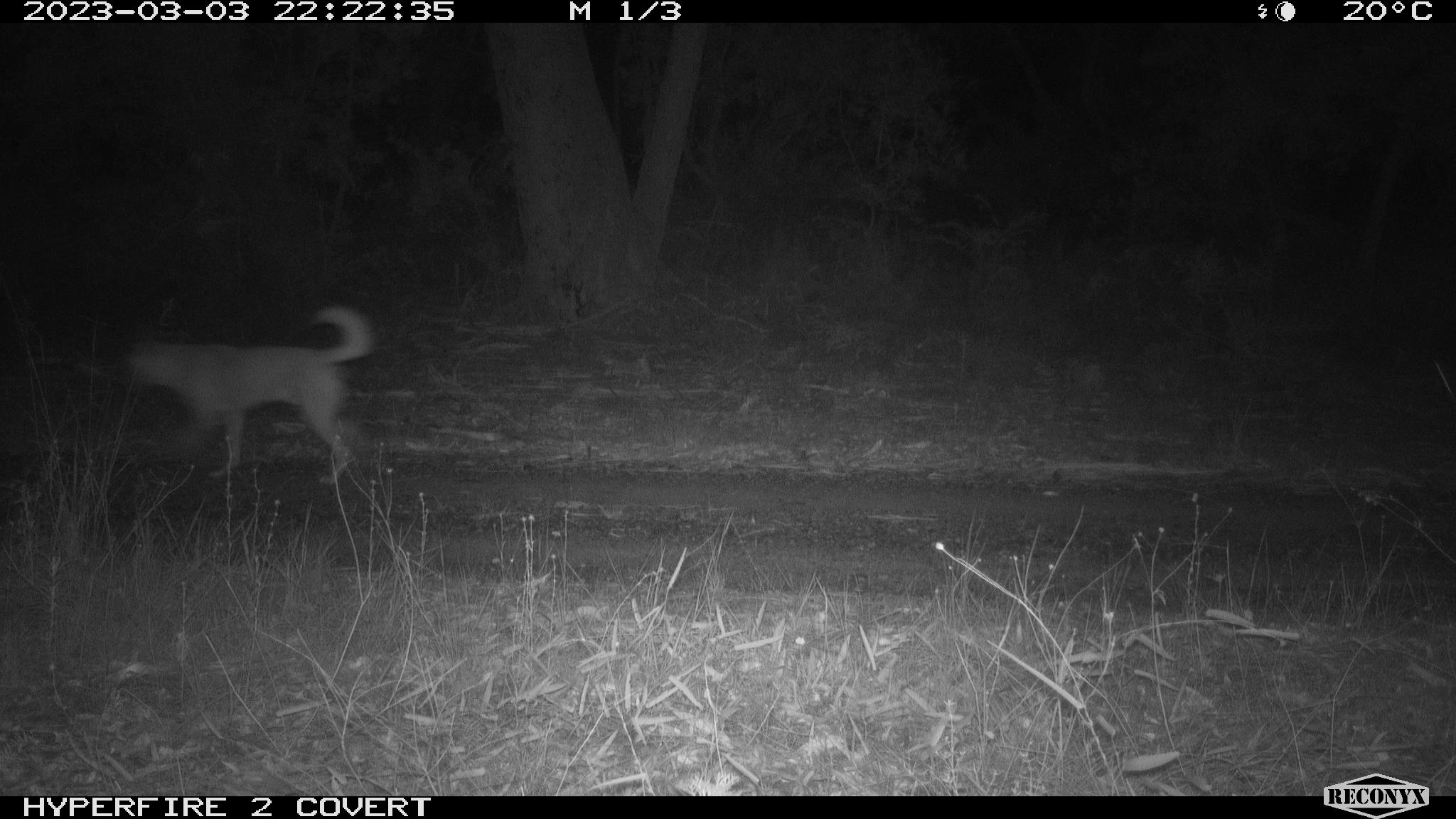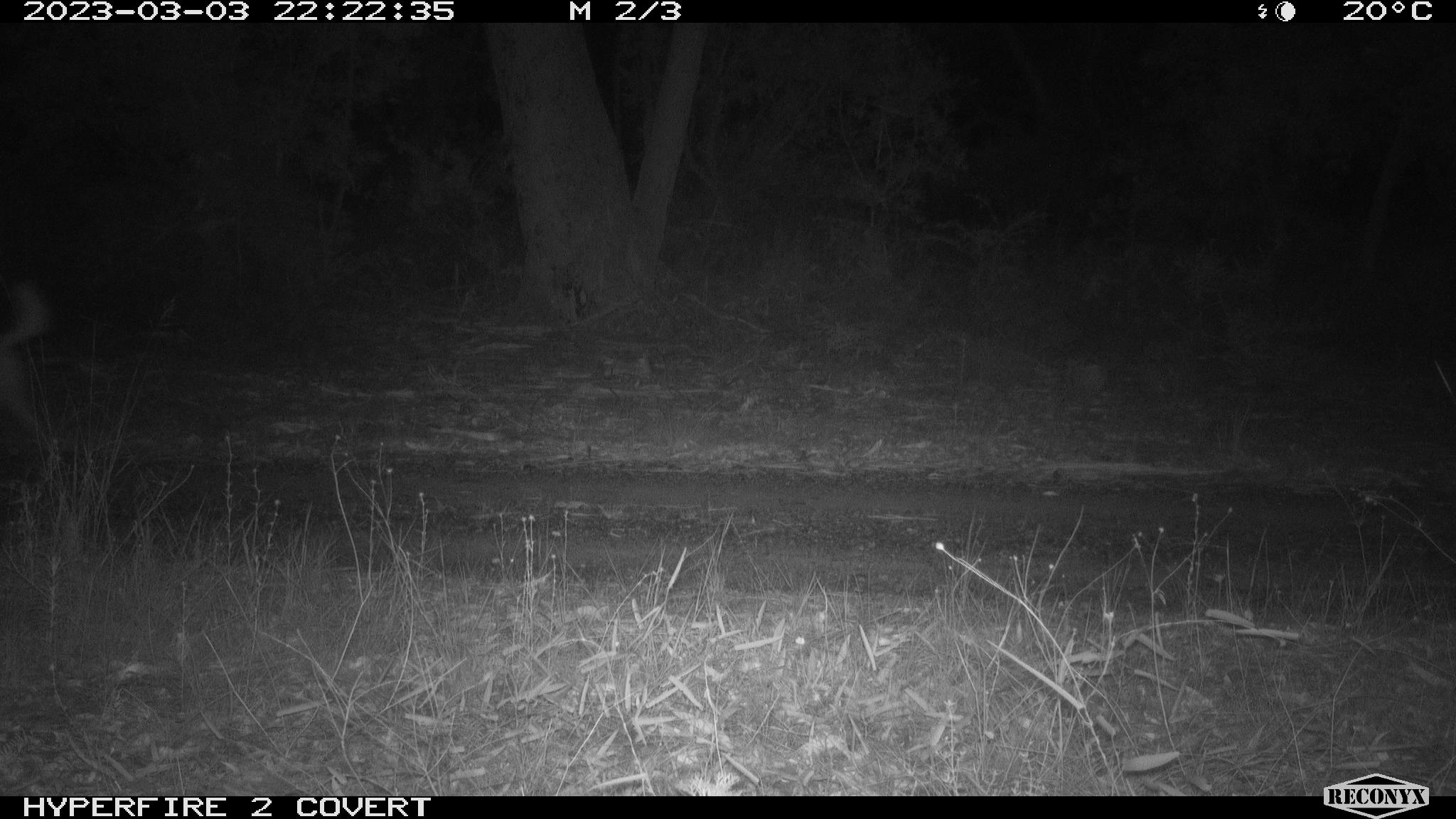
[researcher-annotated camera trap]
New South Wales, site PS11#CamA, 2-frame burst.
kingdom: Animalia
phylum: Chordata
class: Mammalia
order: Carnivora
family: Canidae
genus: Canis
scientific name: Canis familiaris dingo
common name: dingo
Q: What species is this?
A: Dingo (Canis familiaris dingo).